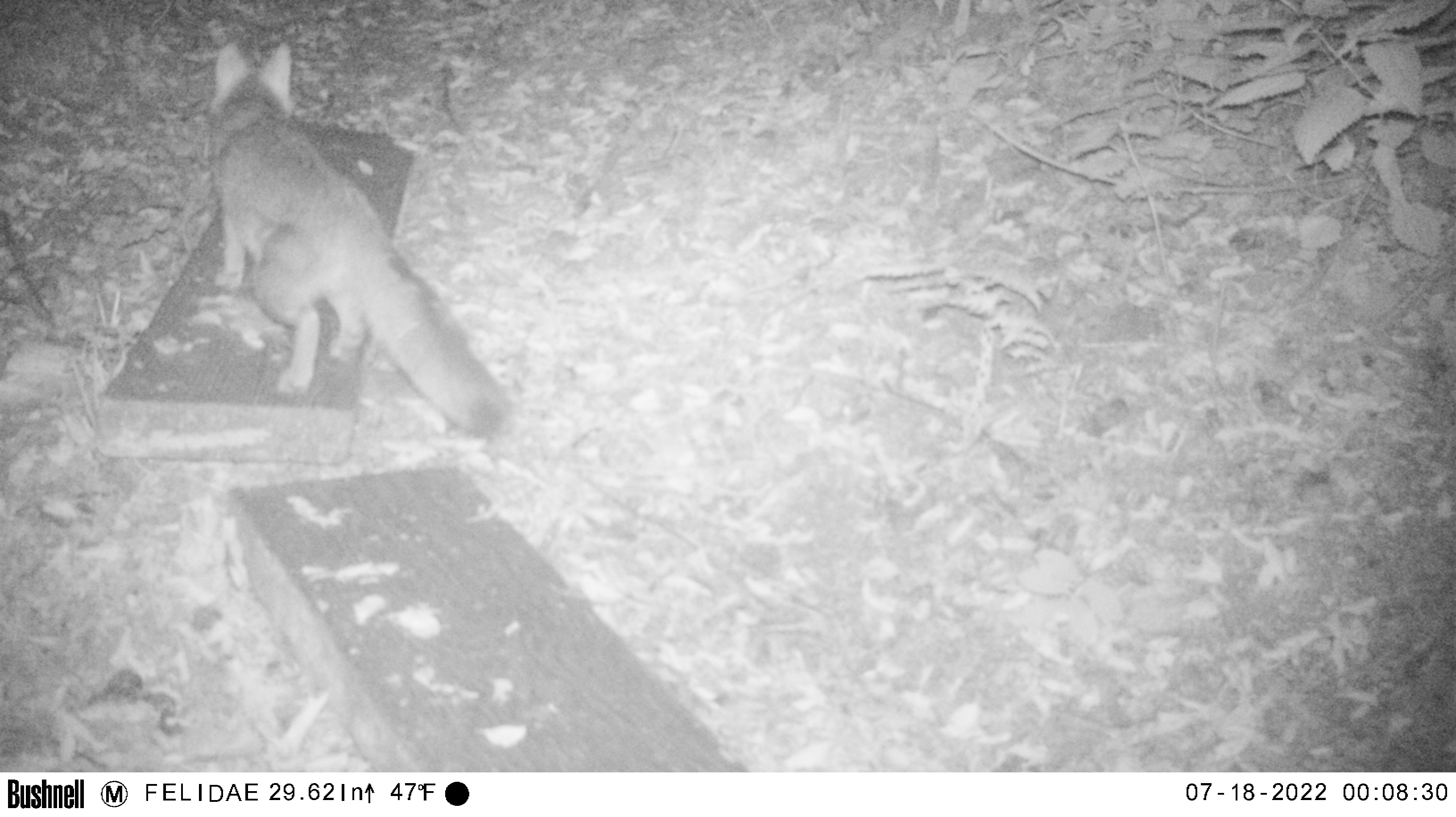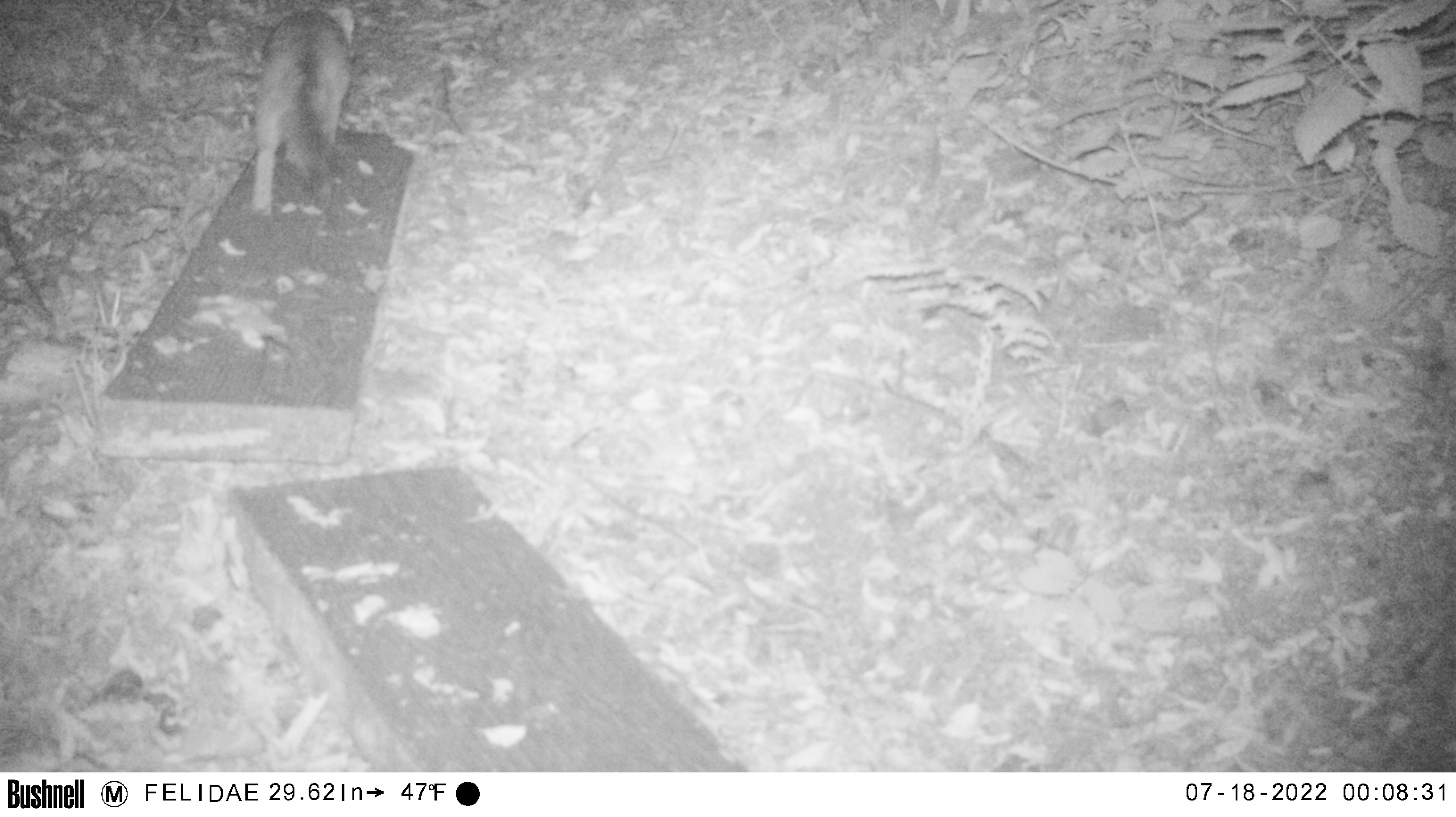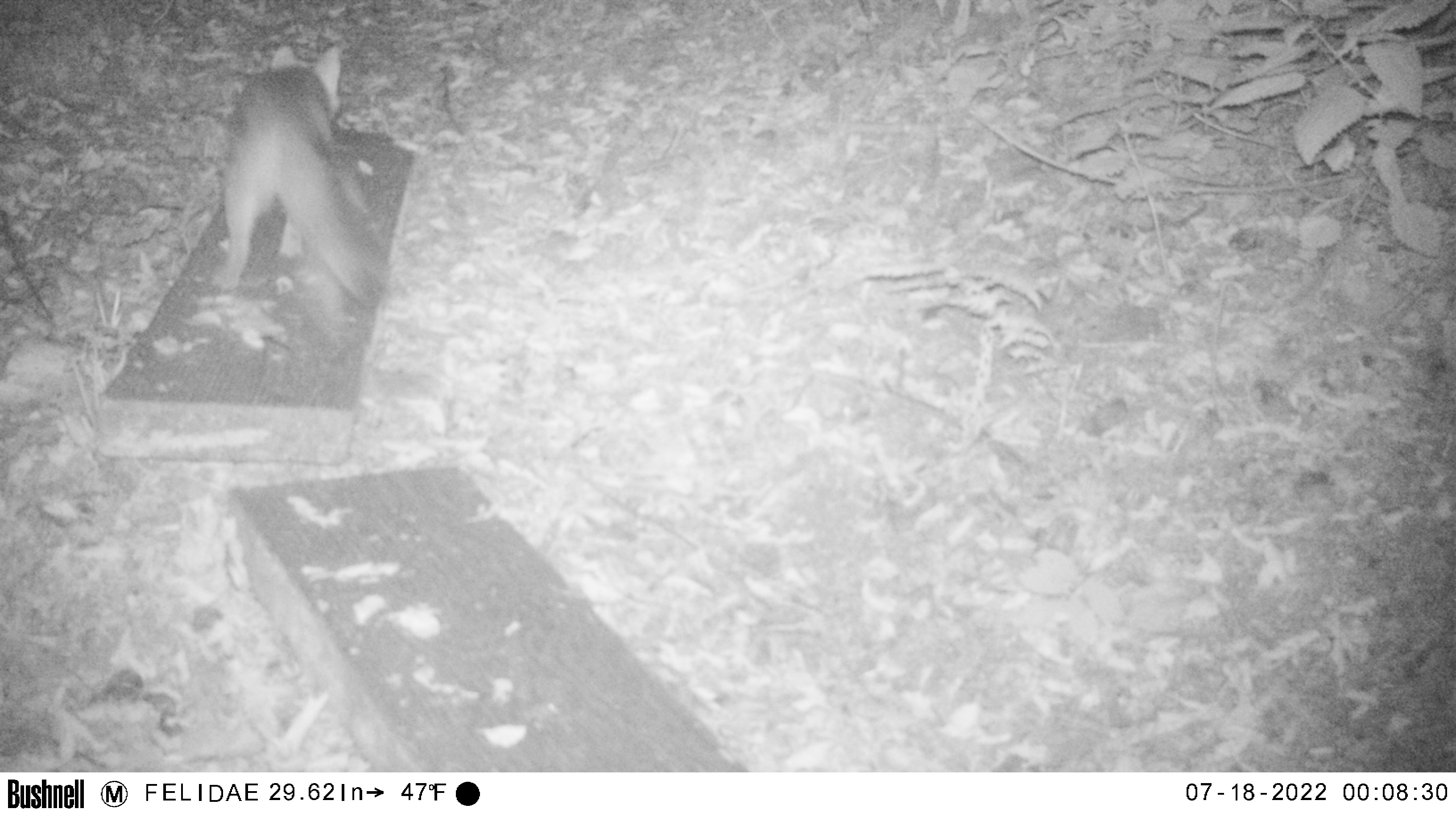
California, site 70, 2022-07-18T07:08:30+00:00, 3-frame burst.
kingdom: Animalia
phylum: Chordata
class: Mammalia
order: Carnivora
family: Canidae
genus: Urocyon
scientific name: Urocyon cinereoargenteus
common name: gray fox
Gray fox (Urocyon cinereoargenteus).